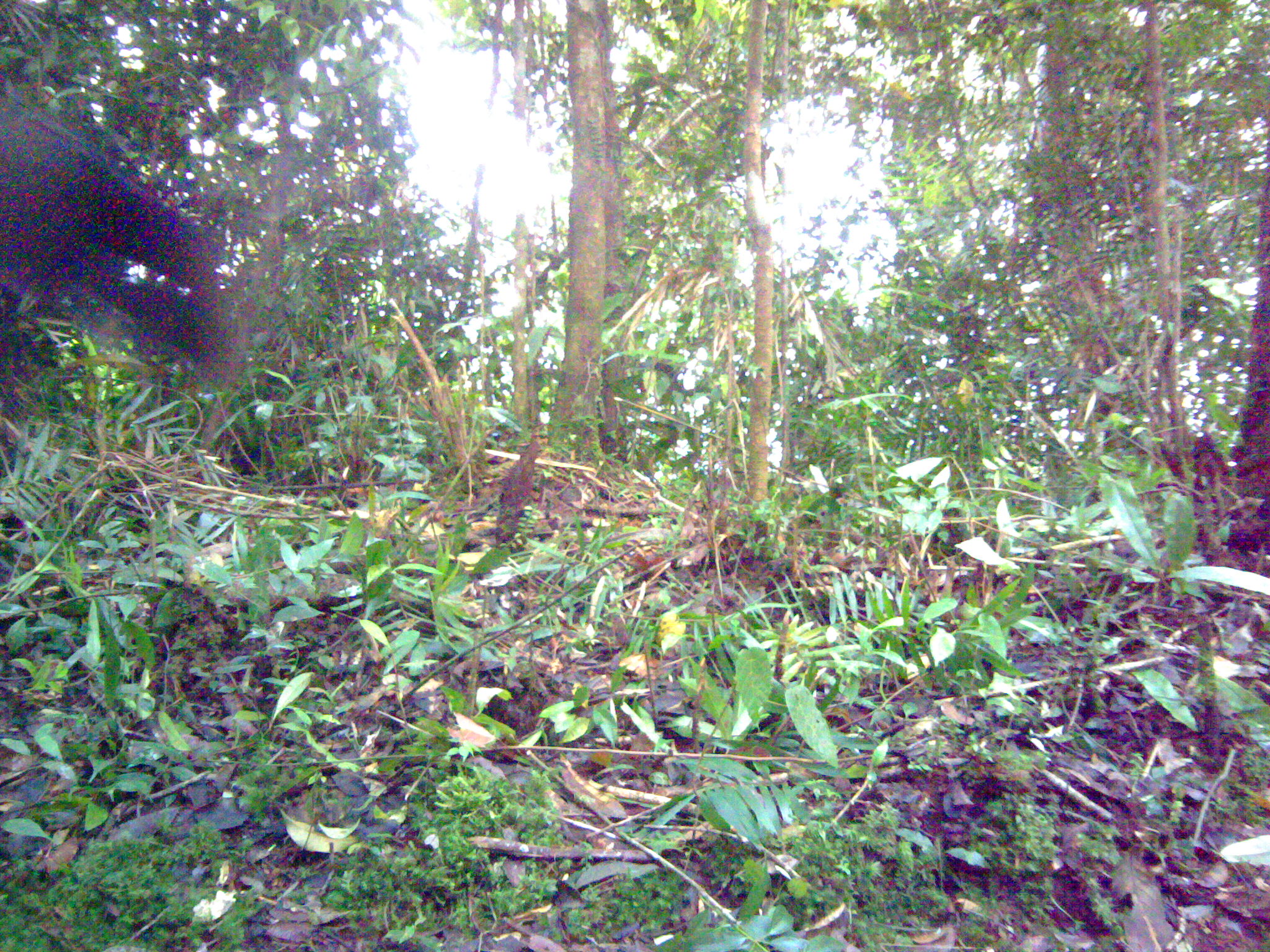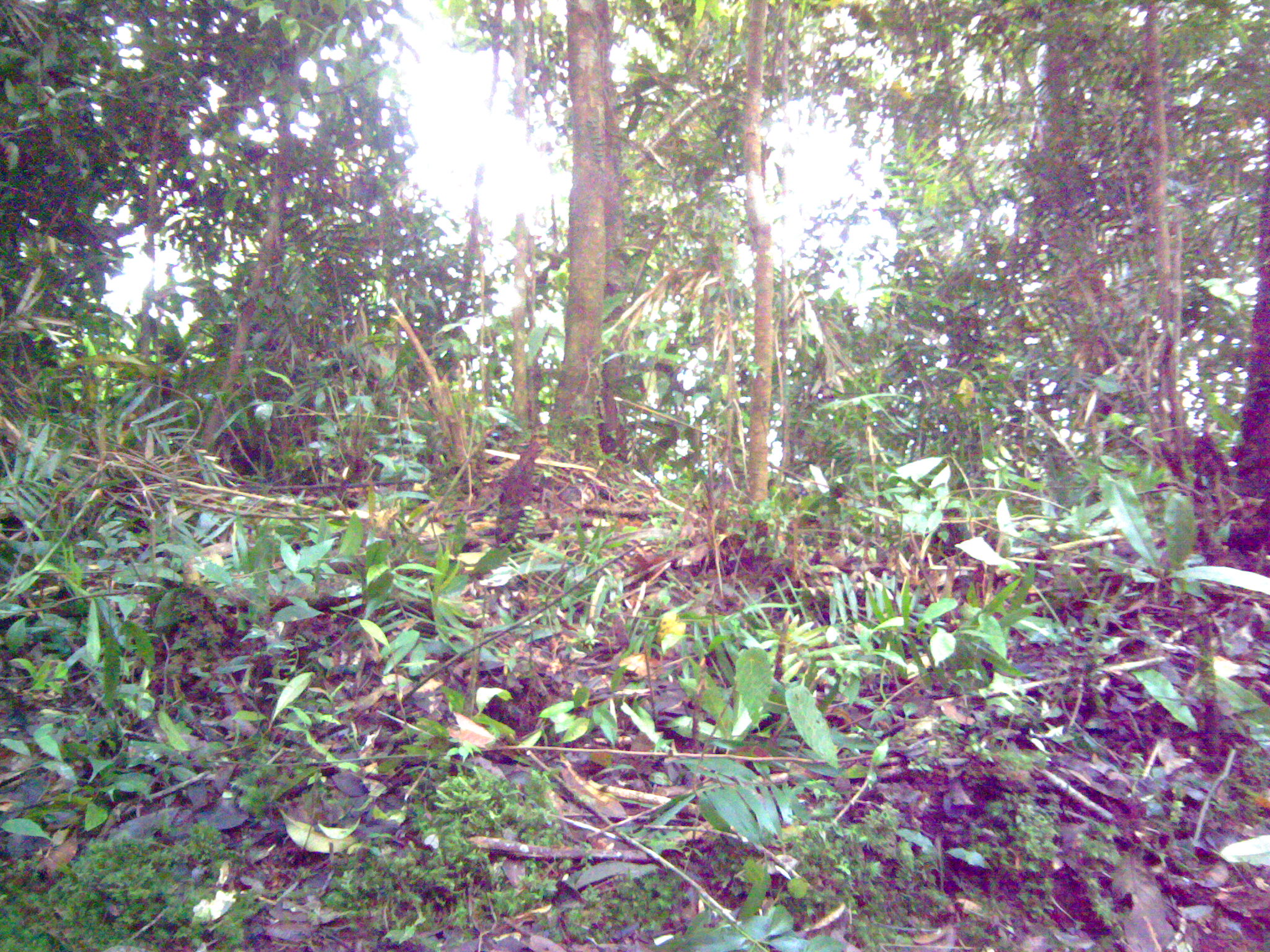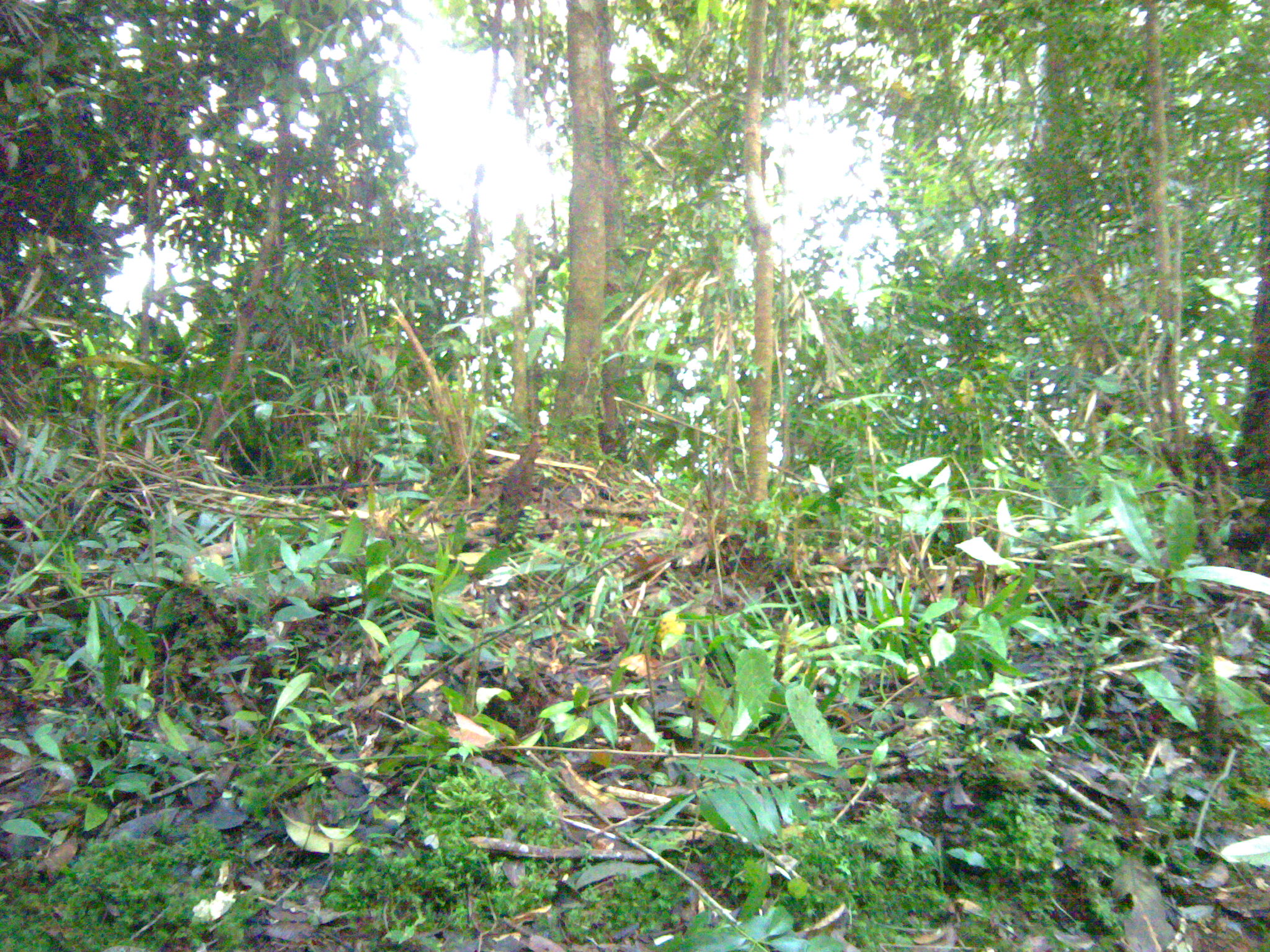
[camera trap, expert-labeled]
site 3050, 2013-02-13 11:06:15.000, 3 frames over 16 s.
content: unidentified animal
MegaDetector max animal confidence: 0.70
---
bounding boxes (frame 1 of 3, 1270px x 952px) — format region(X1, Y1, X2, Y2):
unidentifiable: region(1, 87, 233, 446)